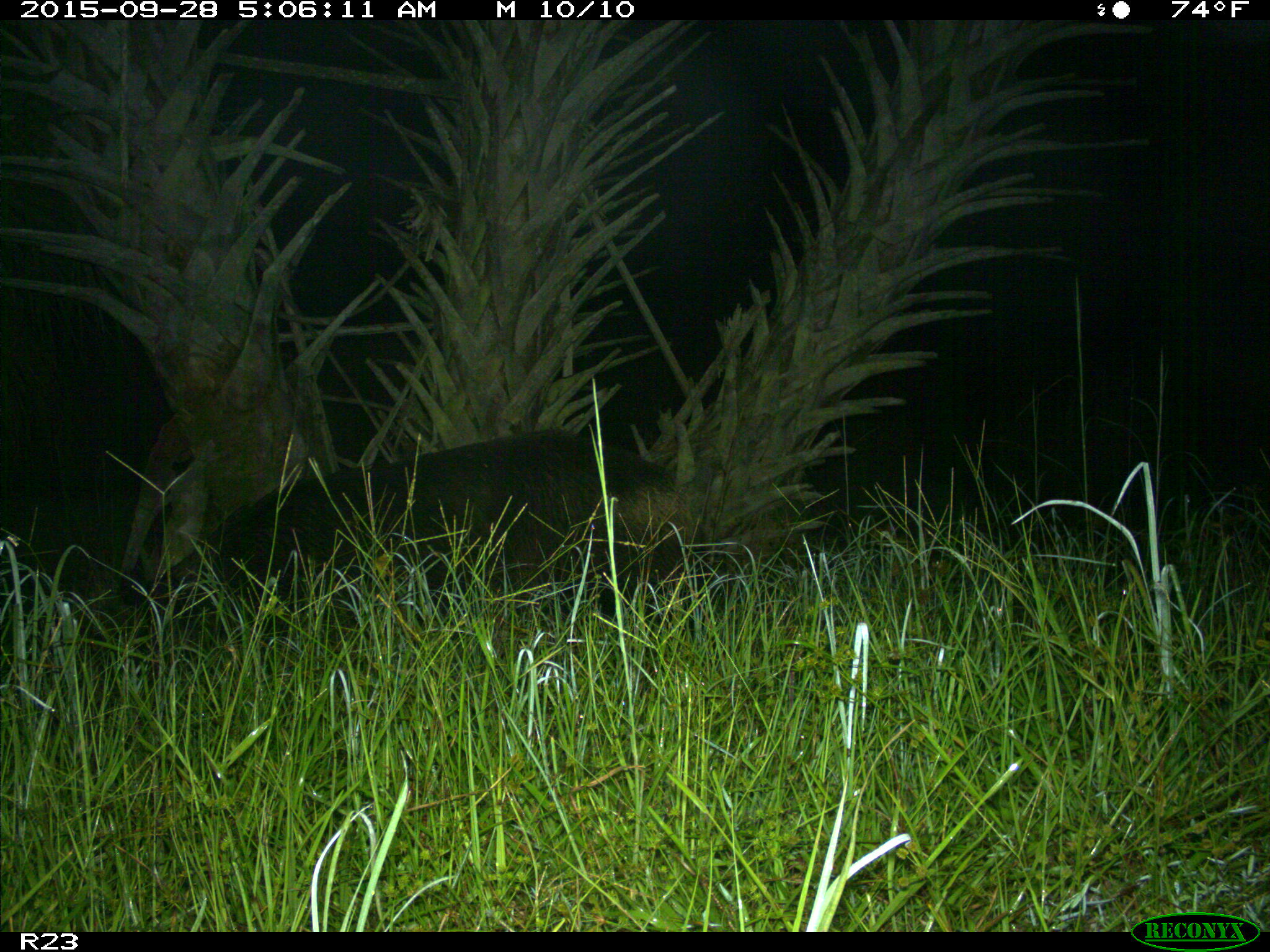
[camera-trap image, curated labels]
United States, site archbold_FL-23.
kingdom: Animalia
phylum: Chordata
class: Mammalia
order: Artiodactyla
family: Suidae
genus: Sus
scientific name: Sus scrofa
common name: wild boar